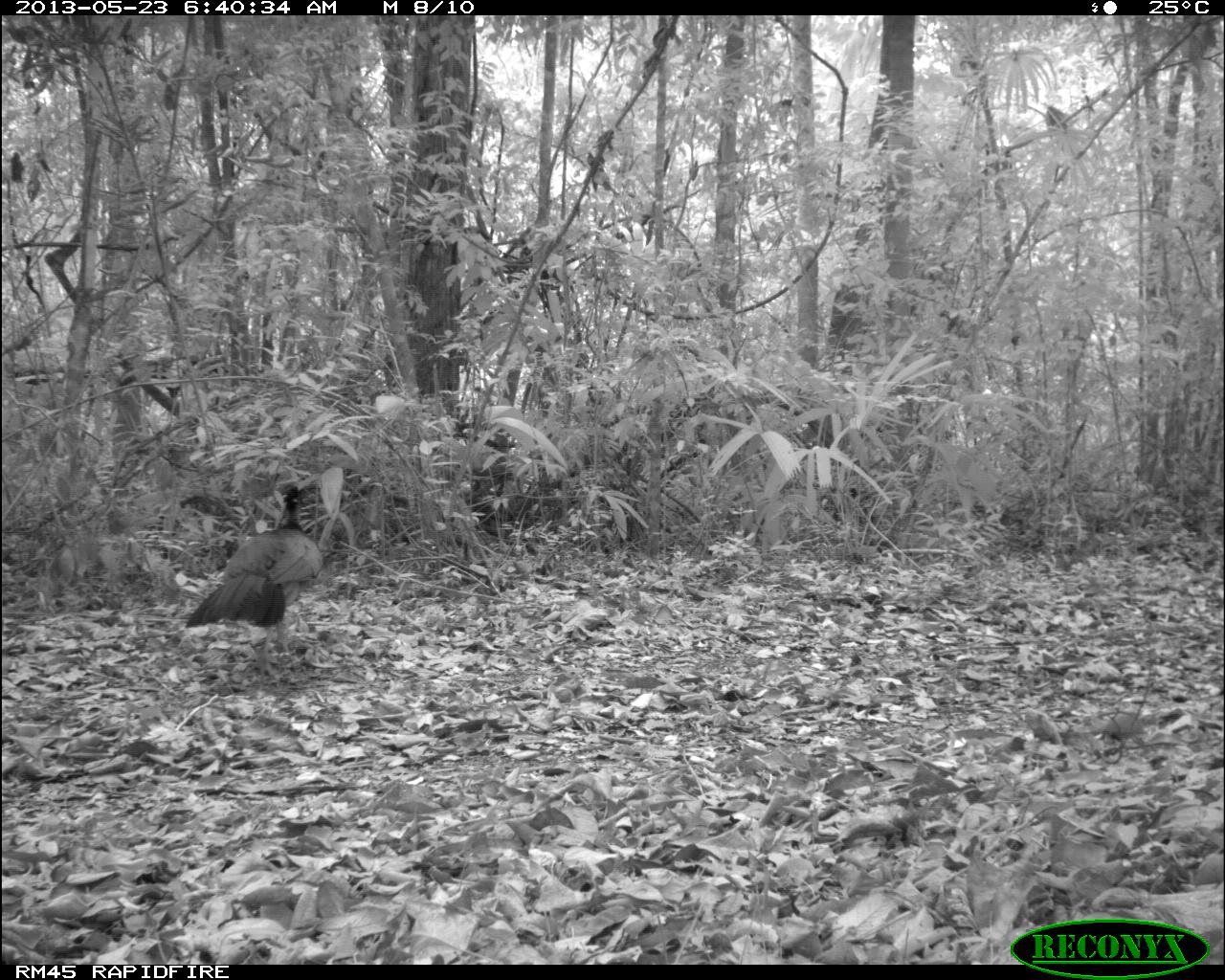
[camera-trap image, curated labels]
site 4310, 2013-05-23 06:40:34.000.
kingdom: Animalia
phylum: Chordata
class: Aves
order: Galliformes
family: Cracidae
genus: Crax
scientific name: Crax rubra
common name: great curassow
Crax rubra (great curassow), count 1, sex female.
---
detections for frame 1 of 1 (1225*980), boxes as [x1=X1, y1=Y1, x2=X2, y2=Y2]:
crax rubra: [x1=183, y1=484, x2=324, y2=680]